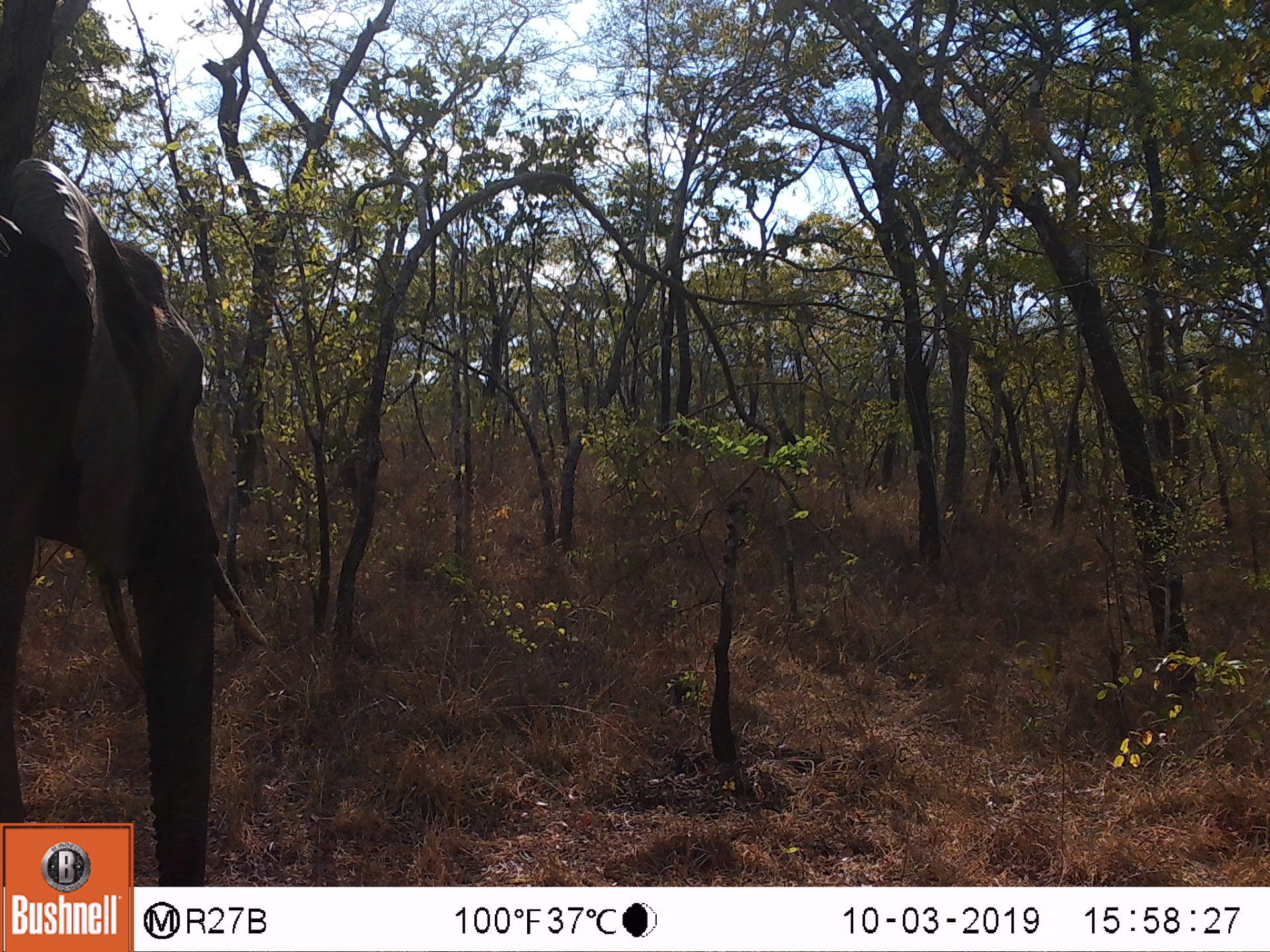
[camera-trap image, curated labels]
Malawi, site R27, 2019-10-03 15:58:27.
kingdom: Animalia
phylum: Chordata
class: Mammalia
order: Proboscidea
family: Elephantidae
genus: Loxodonta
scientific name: Loxodonta africana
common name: african savanna elephant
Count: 1.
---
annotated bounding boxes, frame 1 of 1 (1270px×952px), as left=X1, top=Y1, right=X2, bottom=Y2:
african savanna elephant: left=0, top=149, right=273, bottom=818